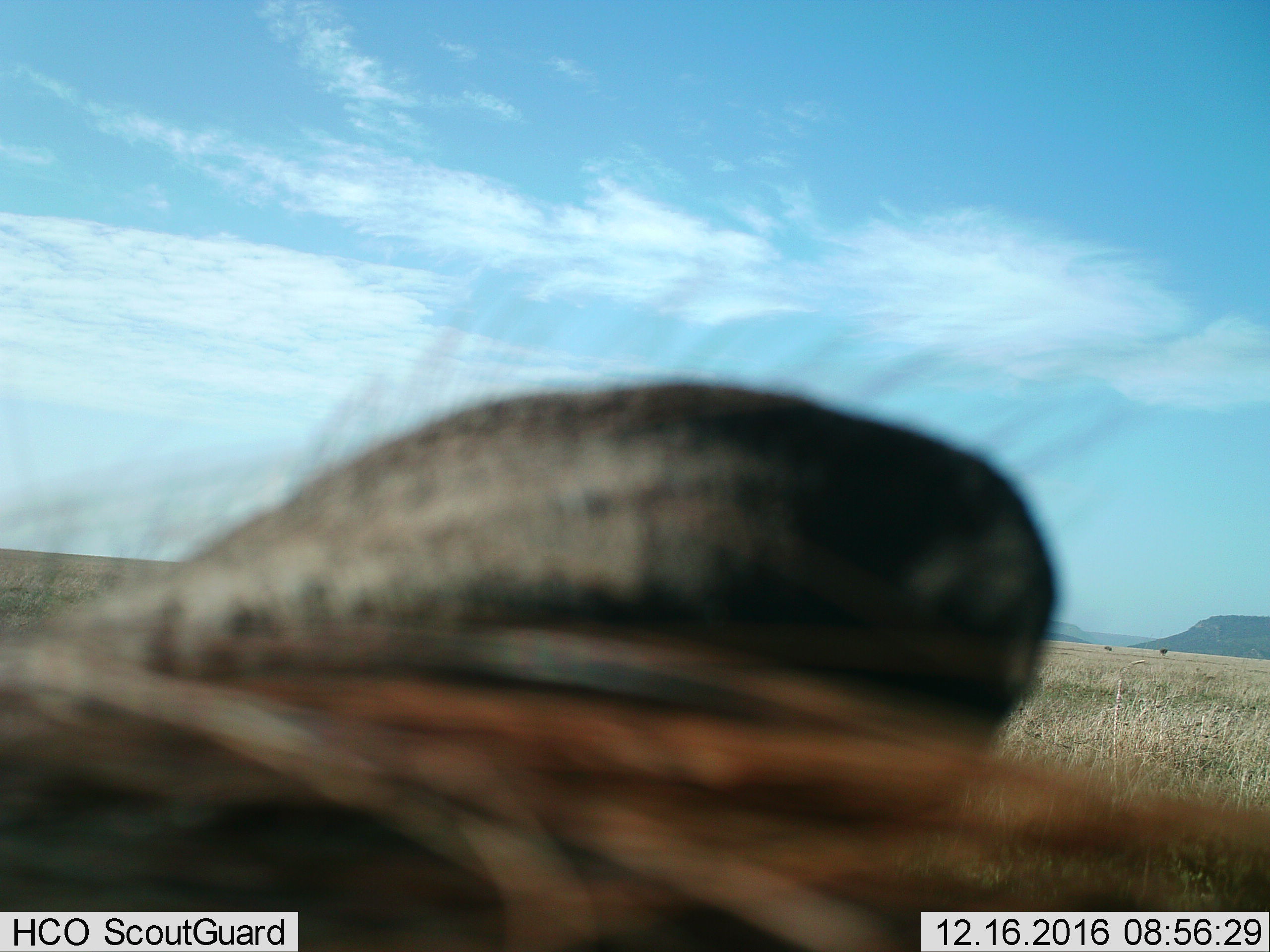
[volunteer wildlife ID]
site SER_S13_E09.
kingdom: Animalia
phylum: Chordata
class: Mammalia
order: Artiodactyla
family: Suidae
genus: Phacochoerus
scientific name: Phacochoerus africanus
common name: warthog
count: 1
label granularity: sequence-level